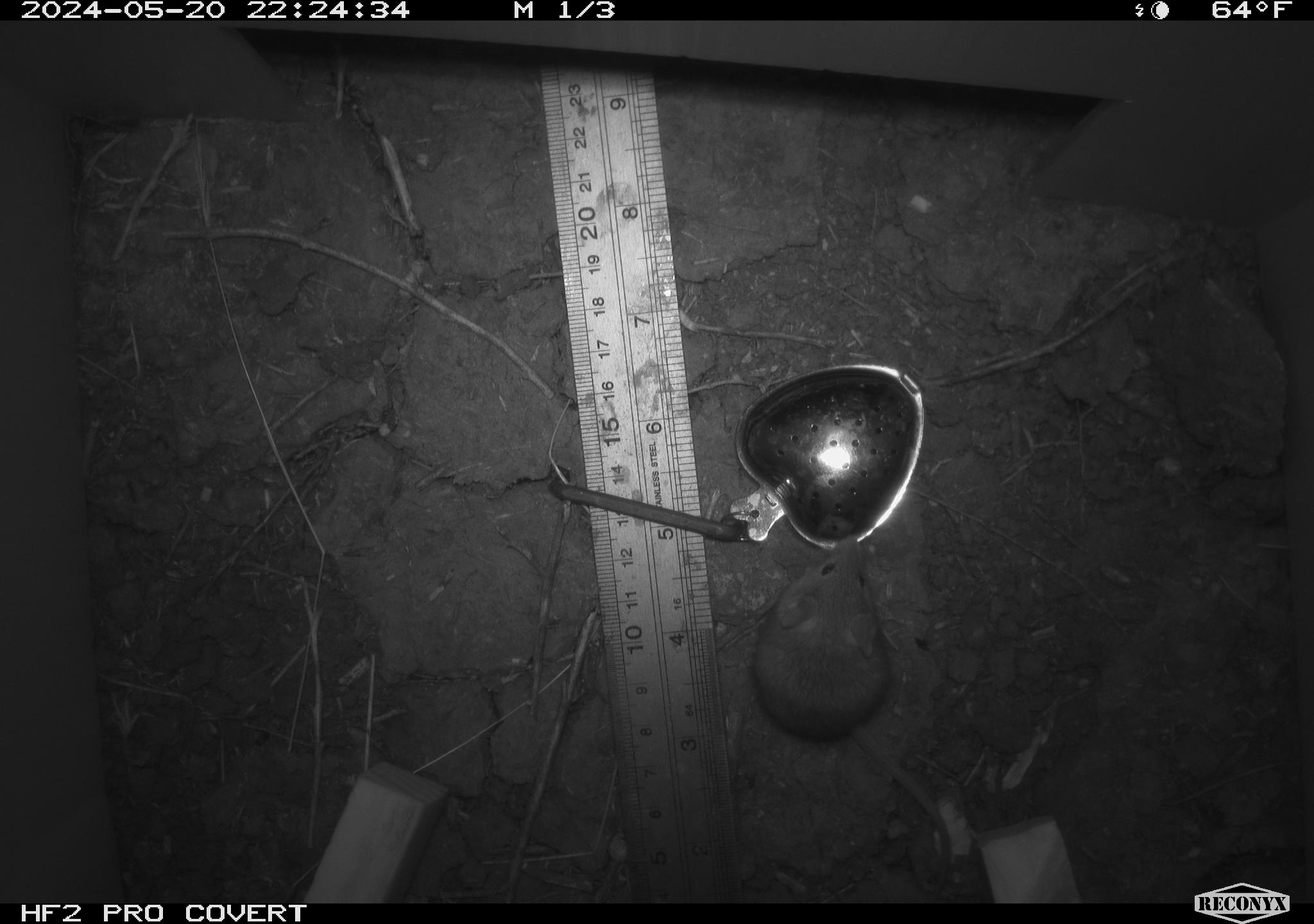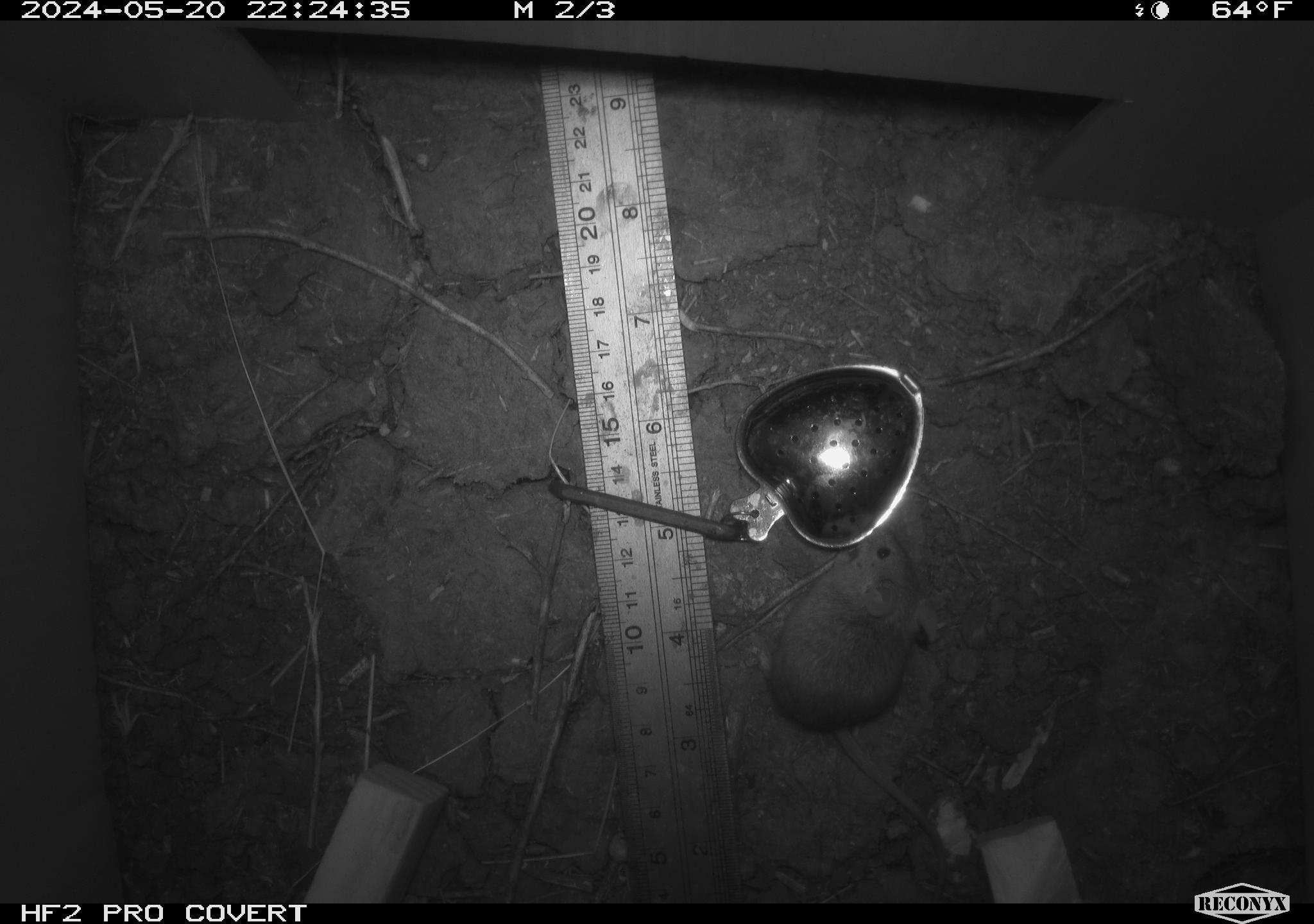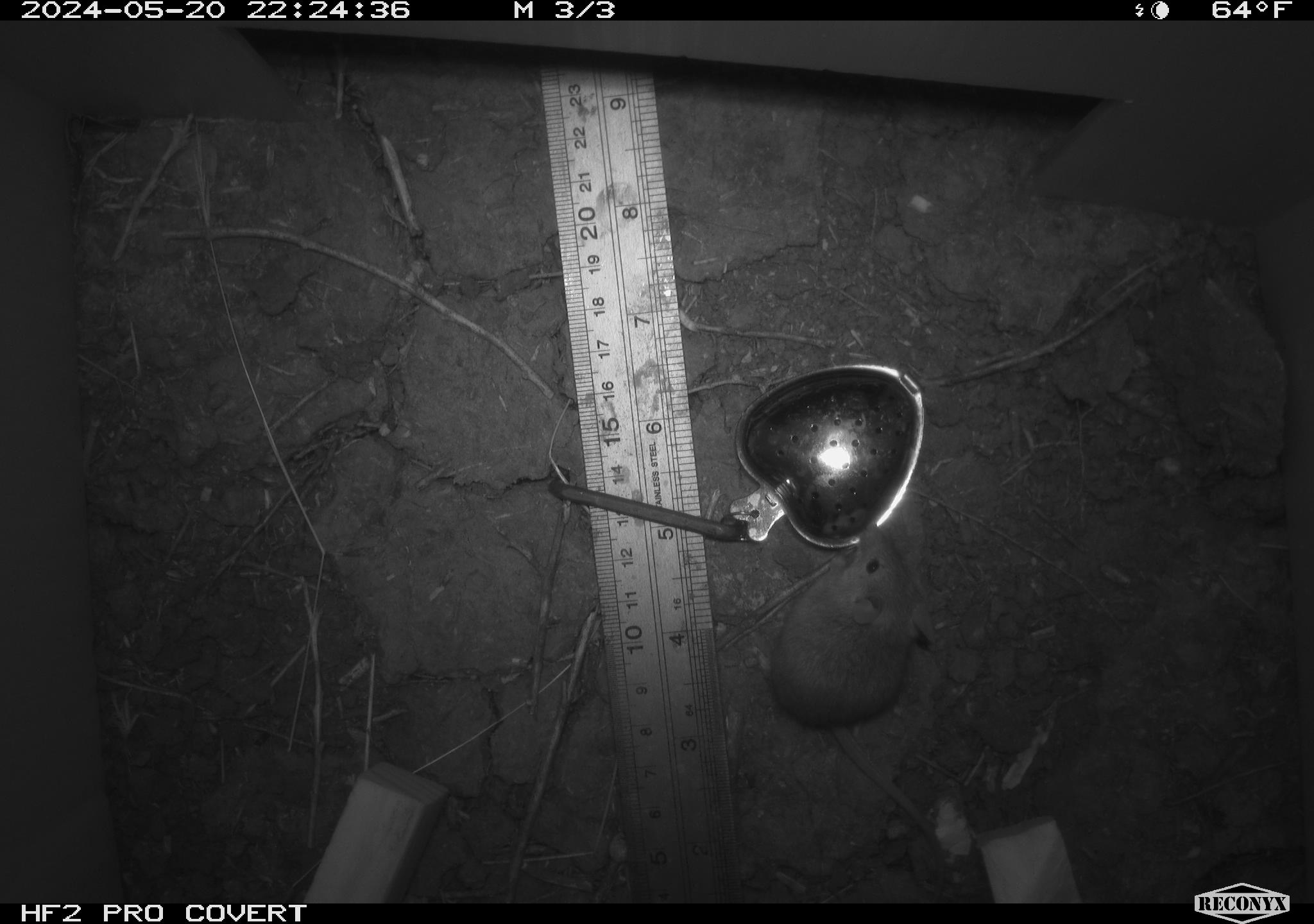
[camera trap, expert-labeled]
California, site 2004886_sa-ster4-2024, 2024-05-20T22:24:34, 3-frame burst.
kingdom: Animalia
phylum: Chordata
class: Mammalia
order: Rodentia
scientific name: Rodentia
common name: mouse species